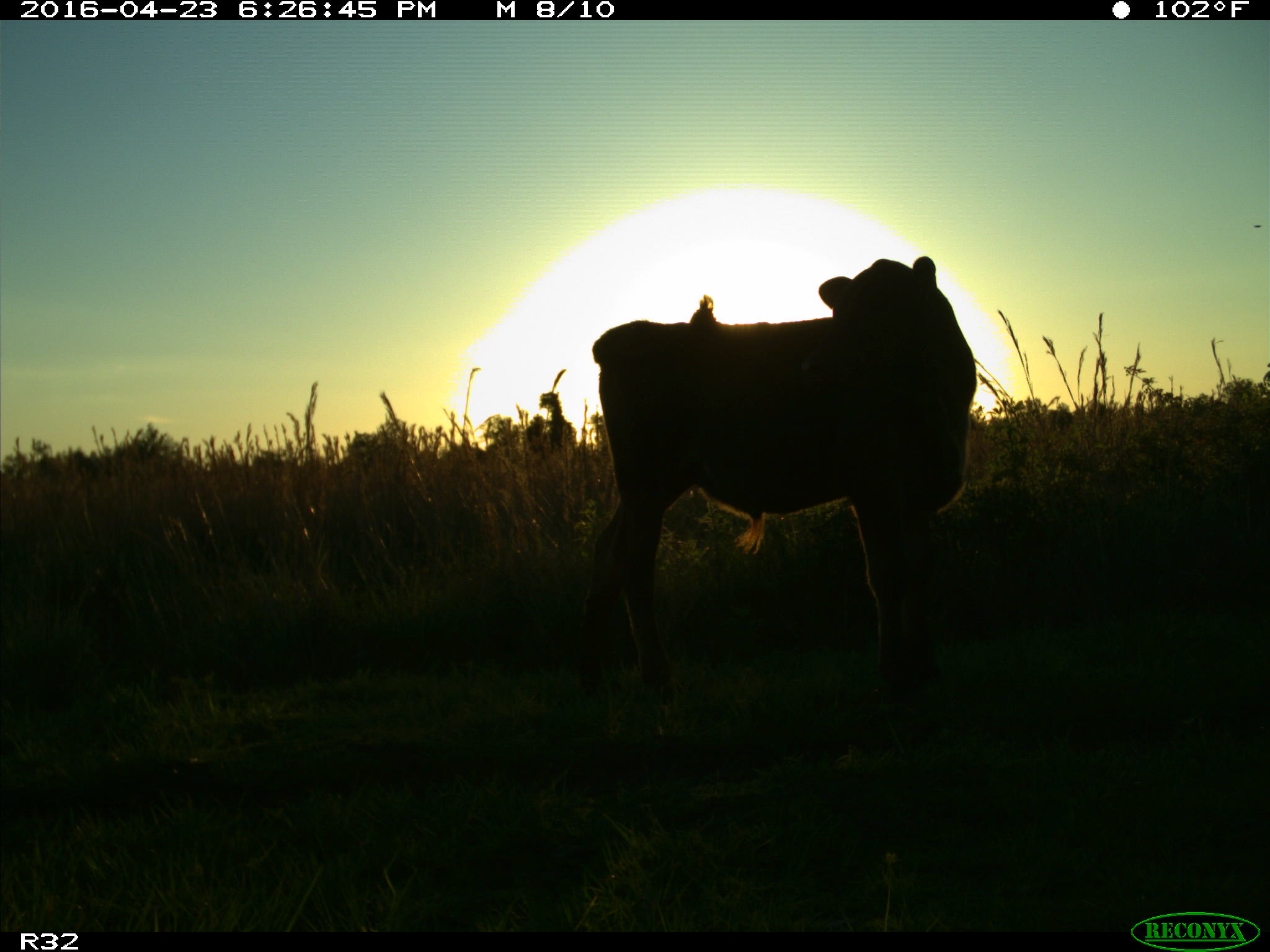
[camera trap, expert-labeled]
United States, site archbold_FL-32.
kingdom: Animalia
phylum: Chordata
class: Mammalia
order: Artiodactyla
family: Bovidae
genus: Bos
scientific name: Bos taurus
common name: domestic cow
Bos taurus (domestic cow).